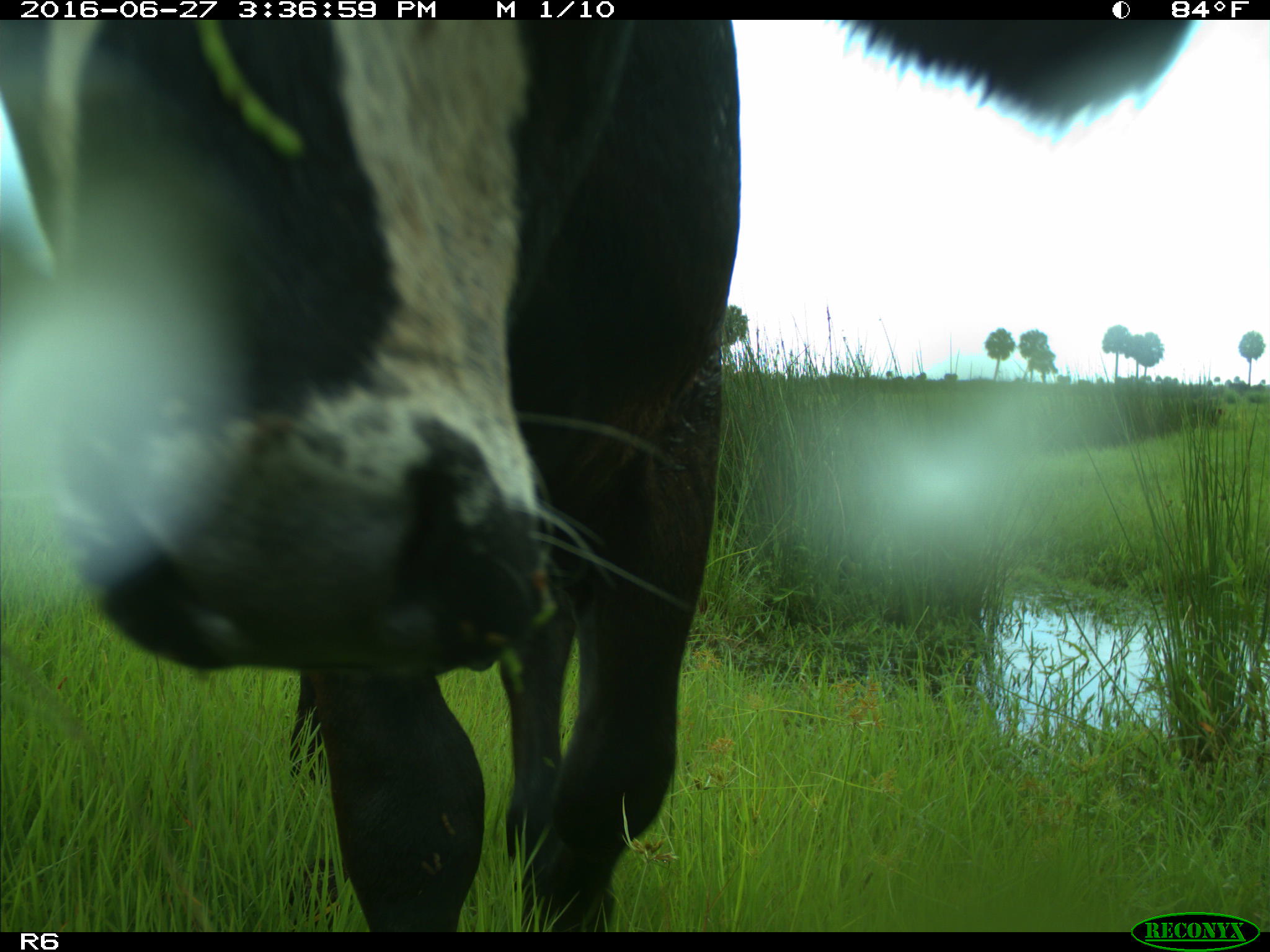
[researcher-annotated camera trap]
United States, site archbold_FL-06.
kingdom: Animalia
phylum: Chordata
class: Mammalia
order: Artiodactyla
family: Bovidae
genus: Bos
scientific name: Bos taurus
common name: domestic cow